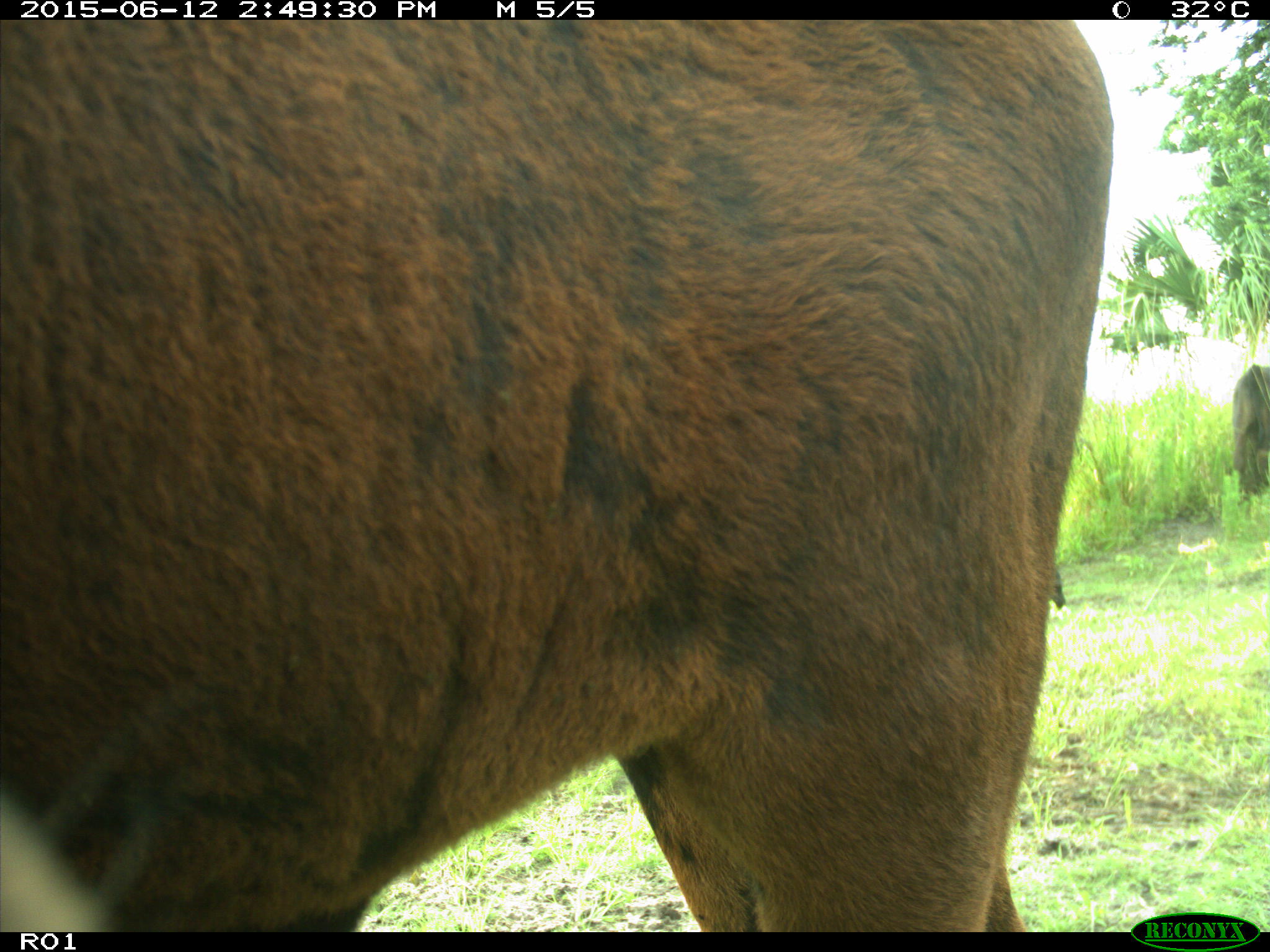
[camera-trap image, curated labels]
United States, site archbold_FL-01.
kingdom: Animalia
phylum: Chordata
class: Mammalia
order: Artiodactyla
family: Bovidae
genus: Bos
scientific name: Bos taurus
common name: domestic cow